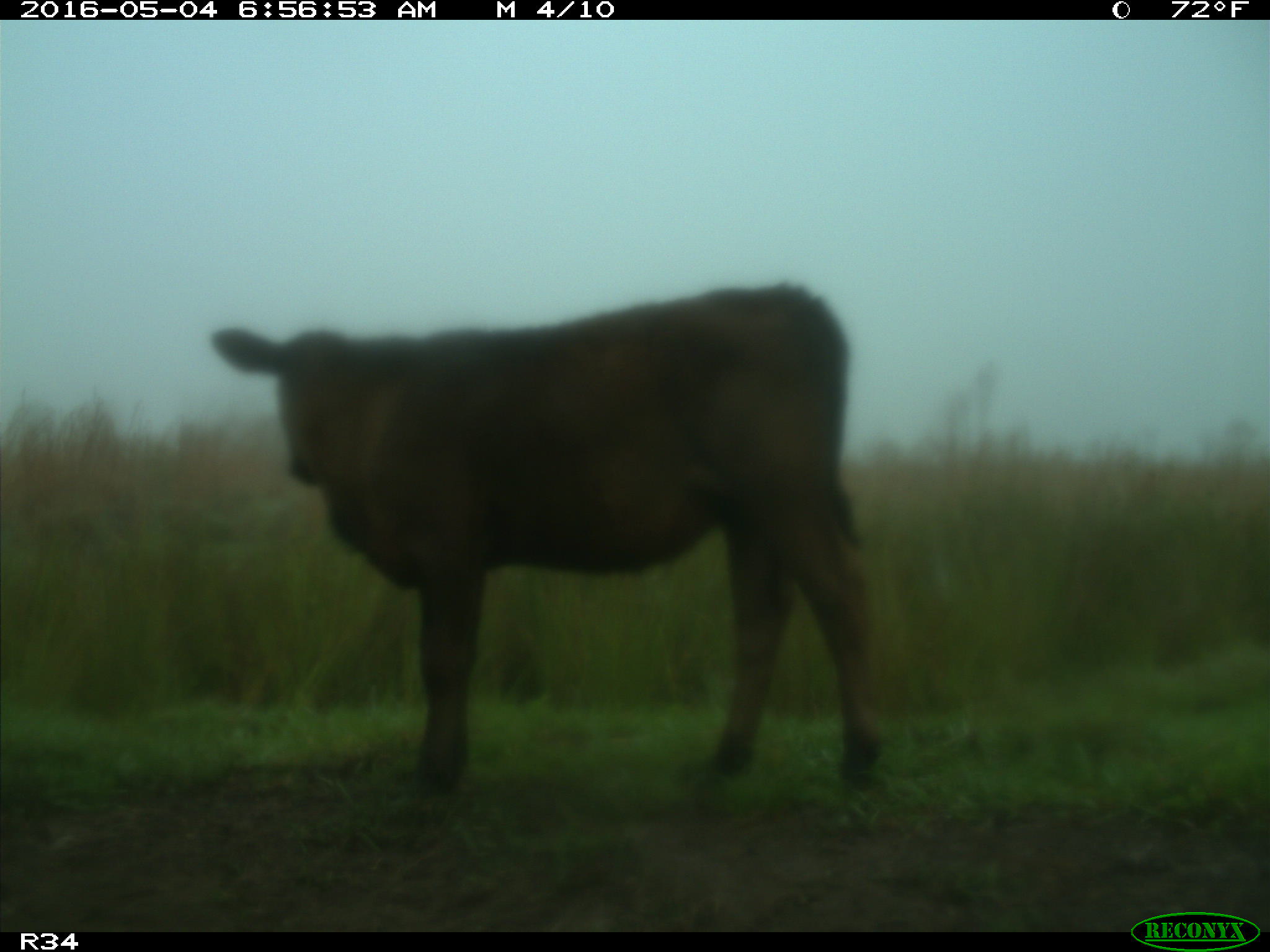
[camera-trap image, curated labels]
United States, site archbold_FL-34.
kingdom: Animalia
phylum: Chordata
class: Mammalia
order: Artiodactyla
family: Bovidae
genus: Bos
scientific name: Bos taurus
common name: domestic cow